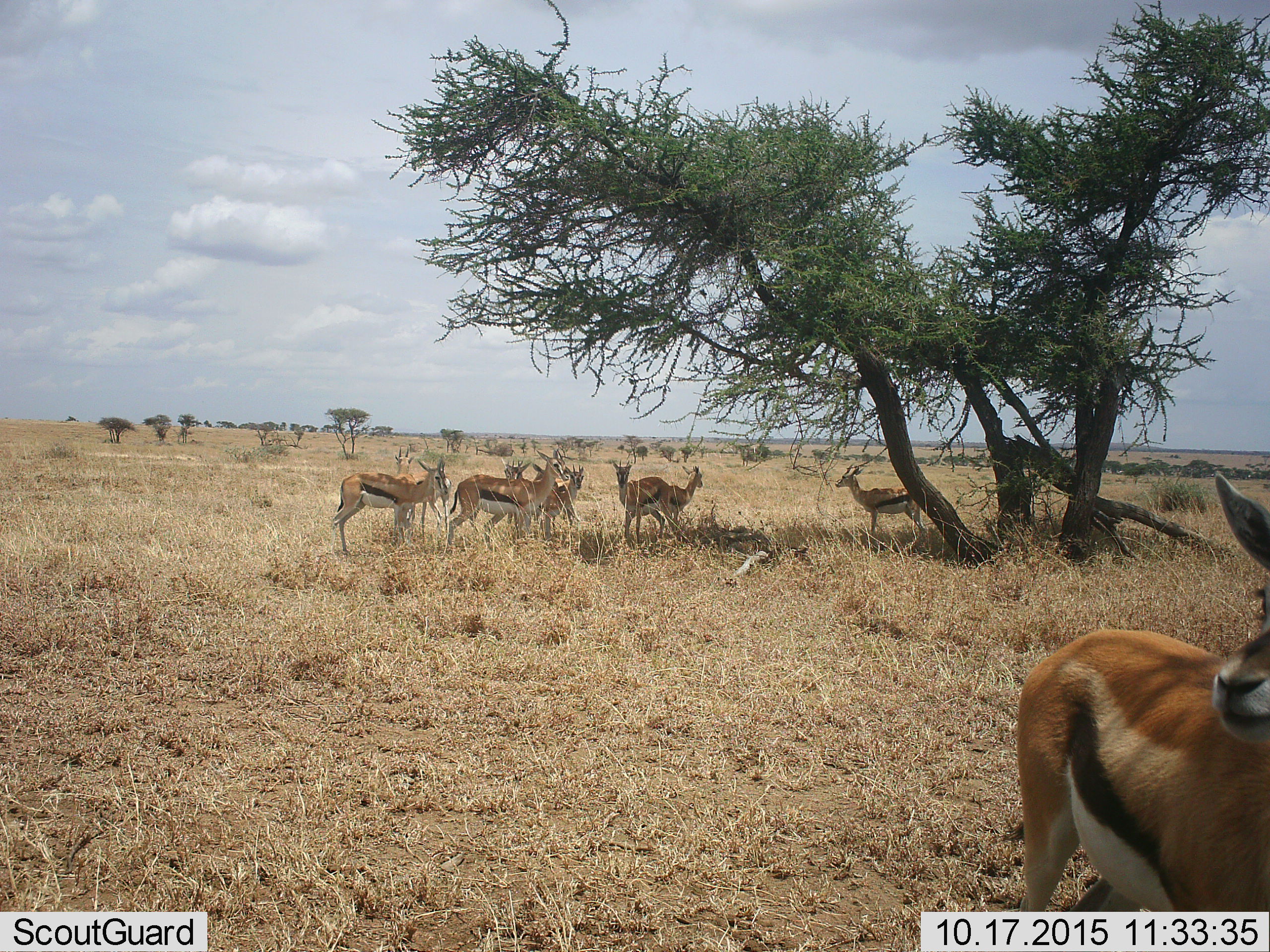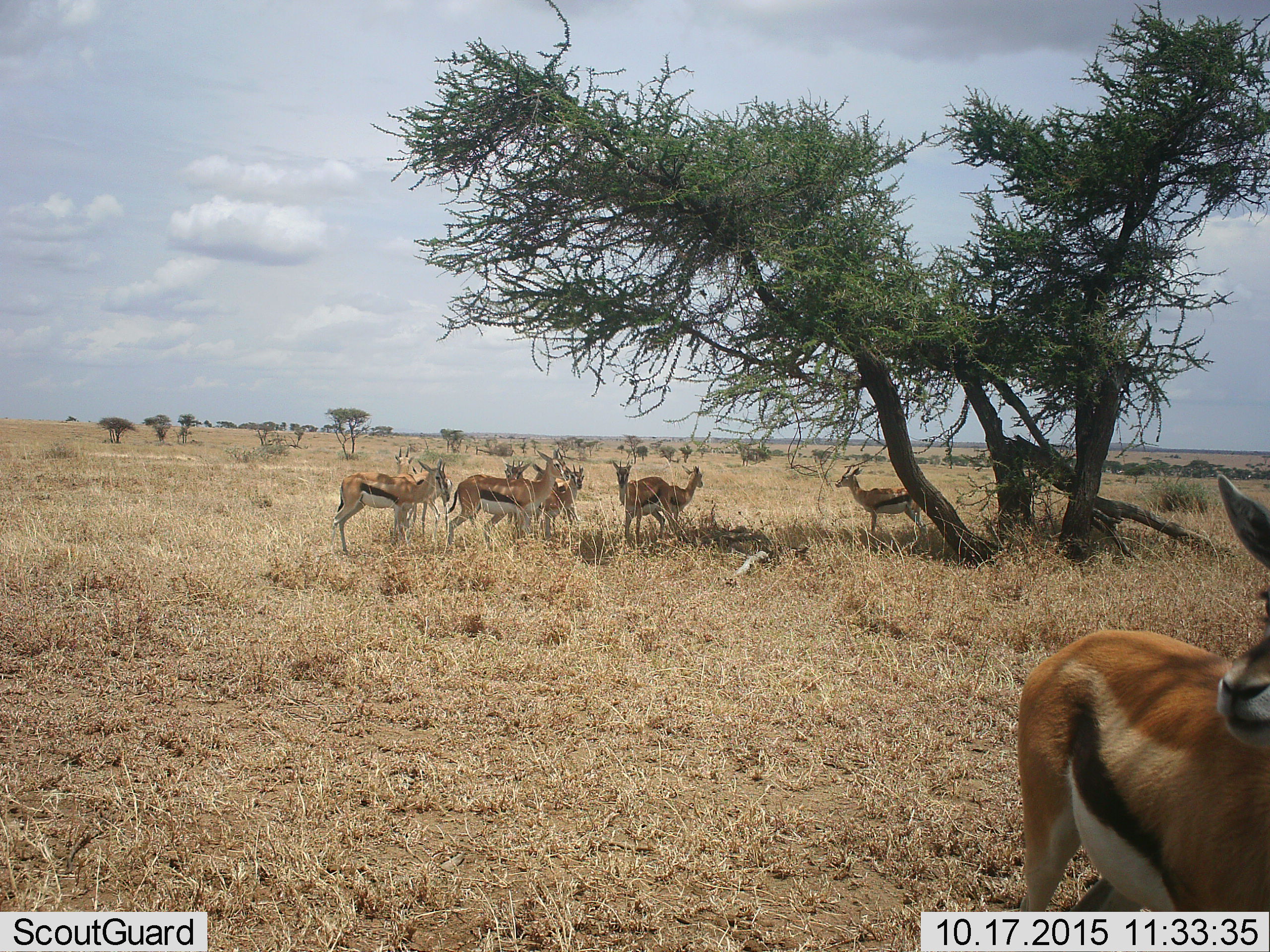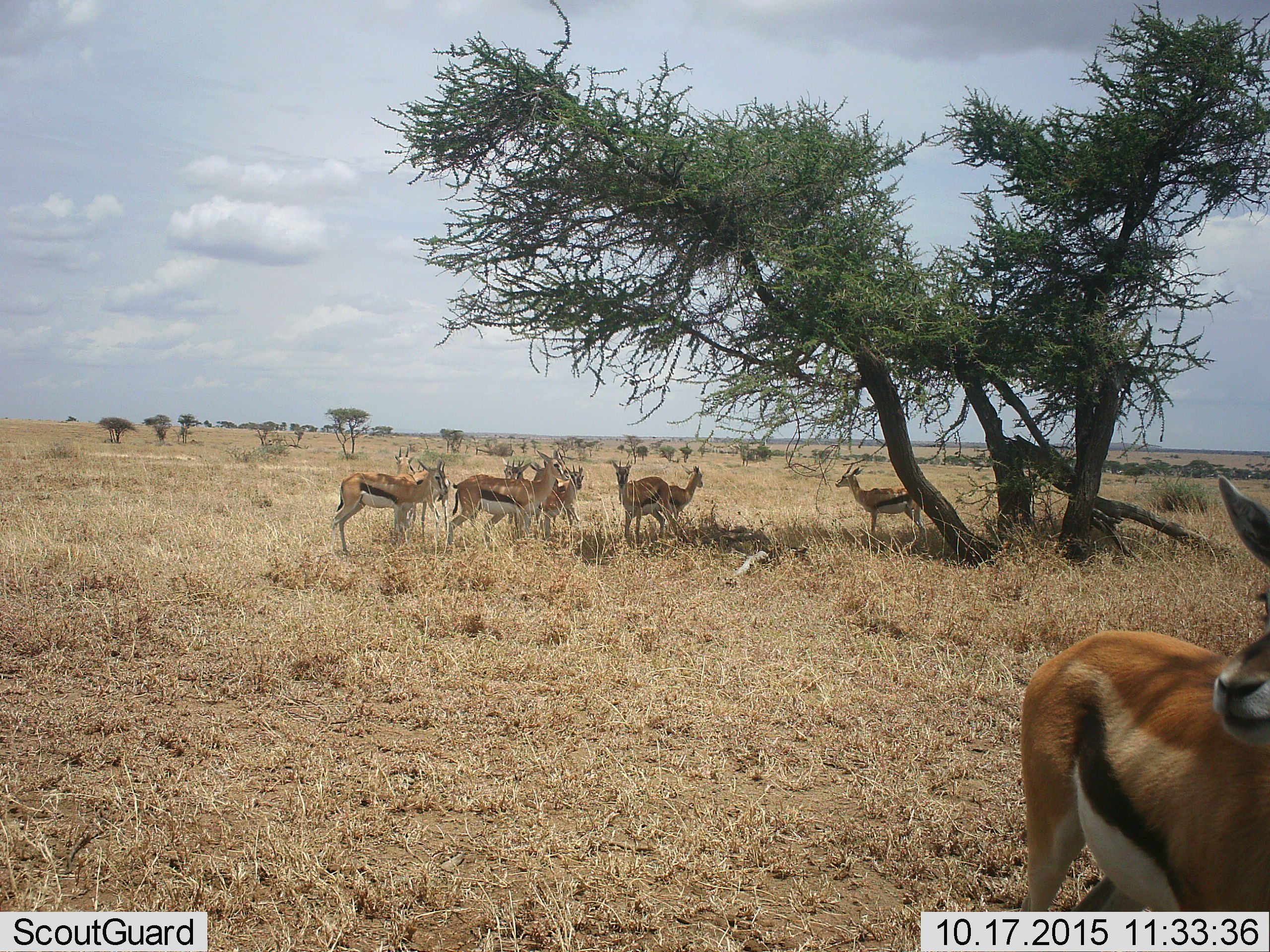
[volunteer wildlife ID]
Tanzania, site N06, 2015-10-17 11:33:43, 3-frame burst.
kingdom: Animalia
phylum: Chordata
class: Mammalia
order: Artiodactyla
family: Bovidae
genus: Eudorcas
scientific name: Eudorcas thomsonii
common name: thomson's gazelle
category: gazellethomsons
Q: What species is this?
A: Gazellethomsons (thomson's gazelle) (Eudorcas thomsonii).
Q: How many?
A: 8.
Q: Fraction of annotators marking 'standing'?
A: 78%.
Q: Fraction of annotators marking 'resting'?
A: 0%.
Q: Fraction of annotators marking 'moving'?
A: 22%.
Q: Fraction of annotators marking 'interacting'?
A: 0%.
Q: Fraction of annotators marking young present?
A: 0%.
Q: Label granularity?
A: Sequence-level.